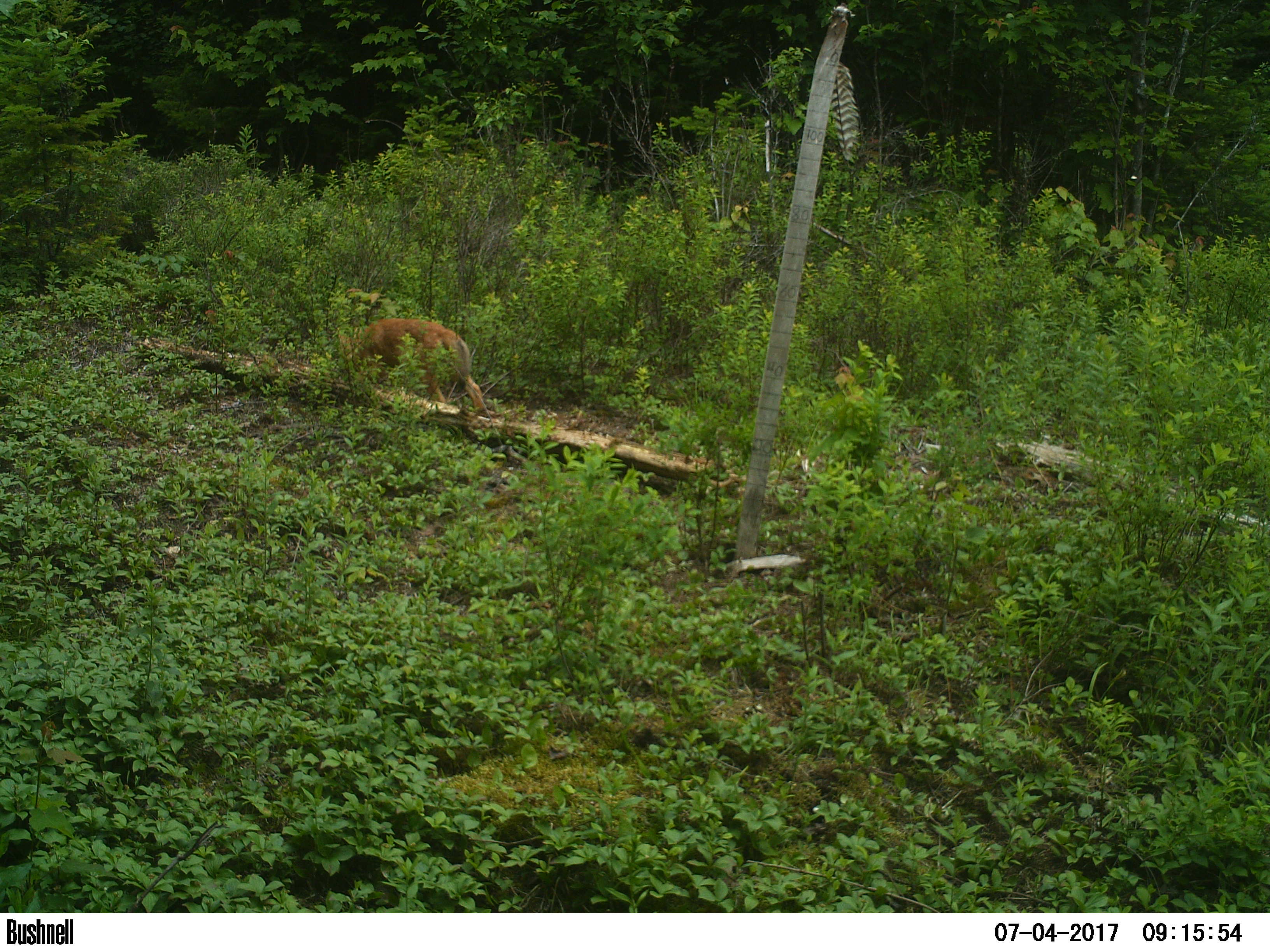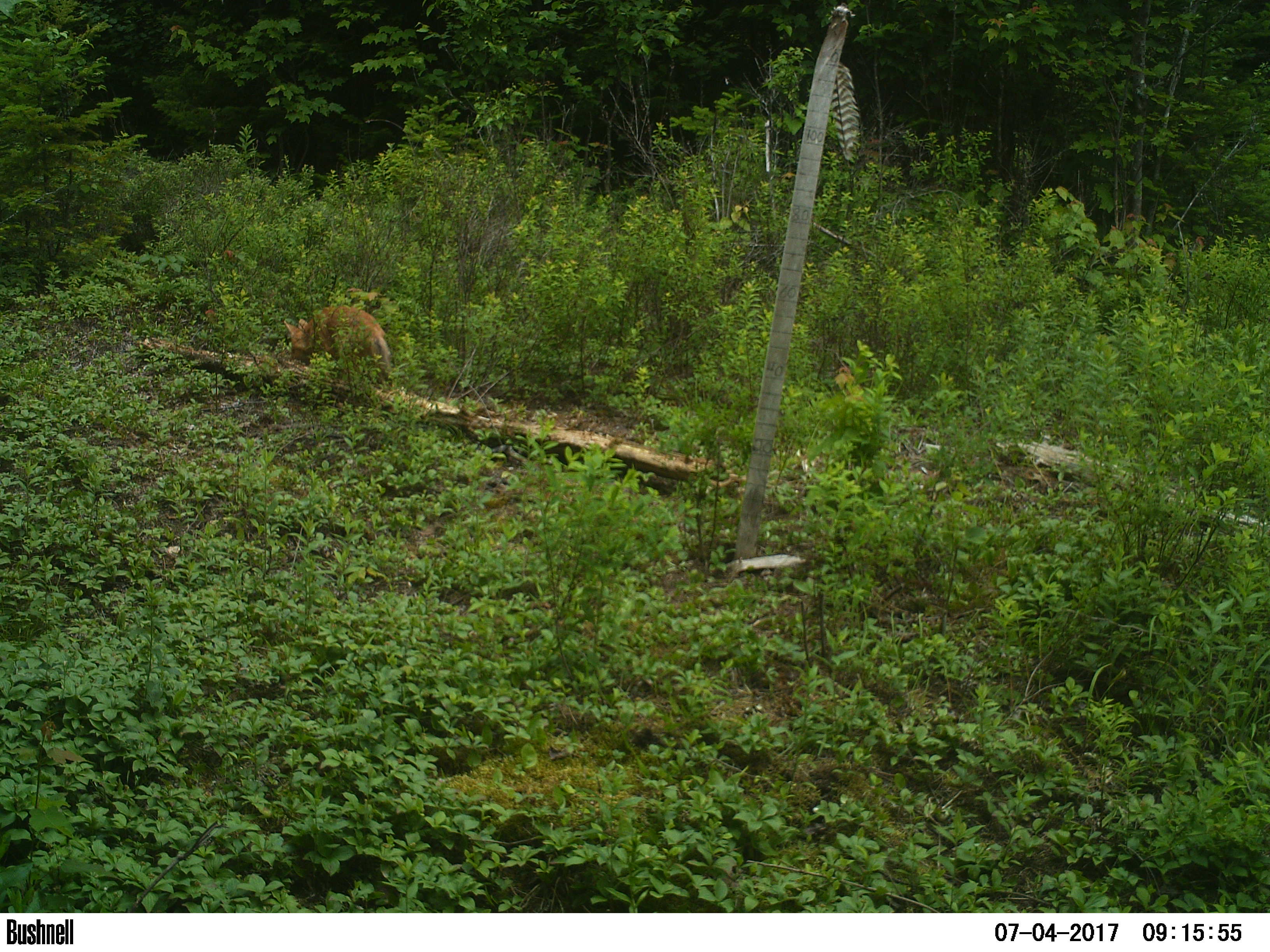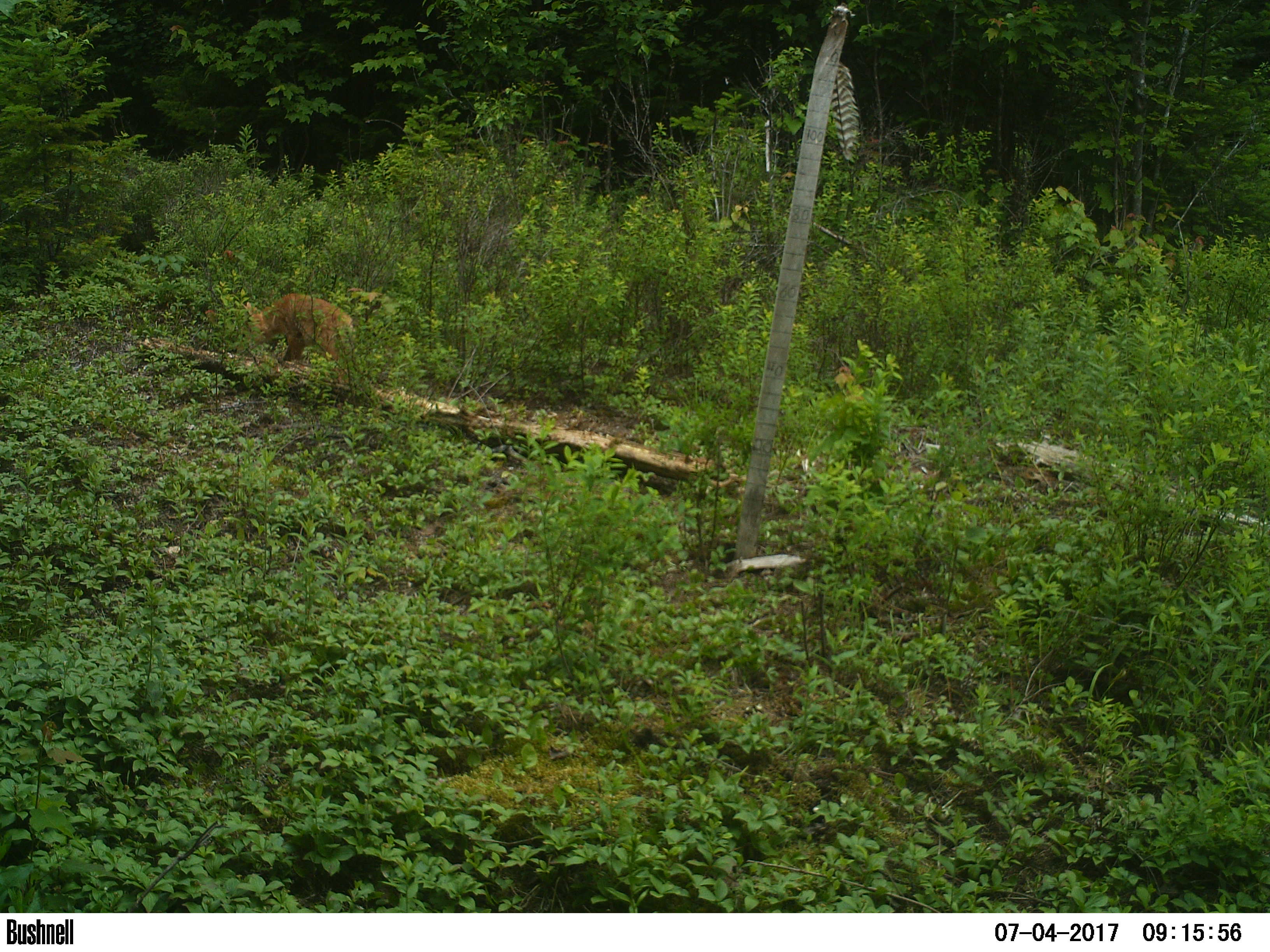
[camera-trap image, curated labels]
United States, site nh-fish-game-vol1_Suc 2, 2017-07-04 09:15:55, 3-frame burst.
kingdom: Animalia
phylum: Chordata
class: Mammalia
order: Carnivora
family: Canidae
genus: Canis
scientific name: Canis latrans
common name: coyote